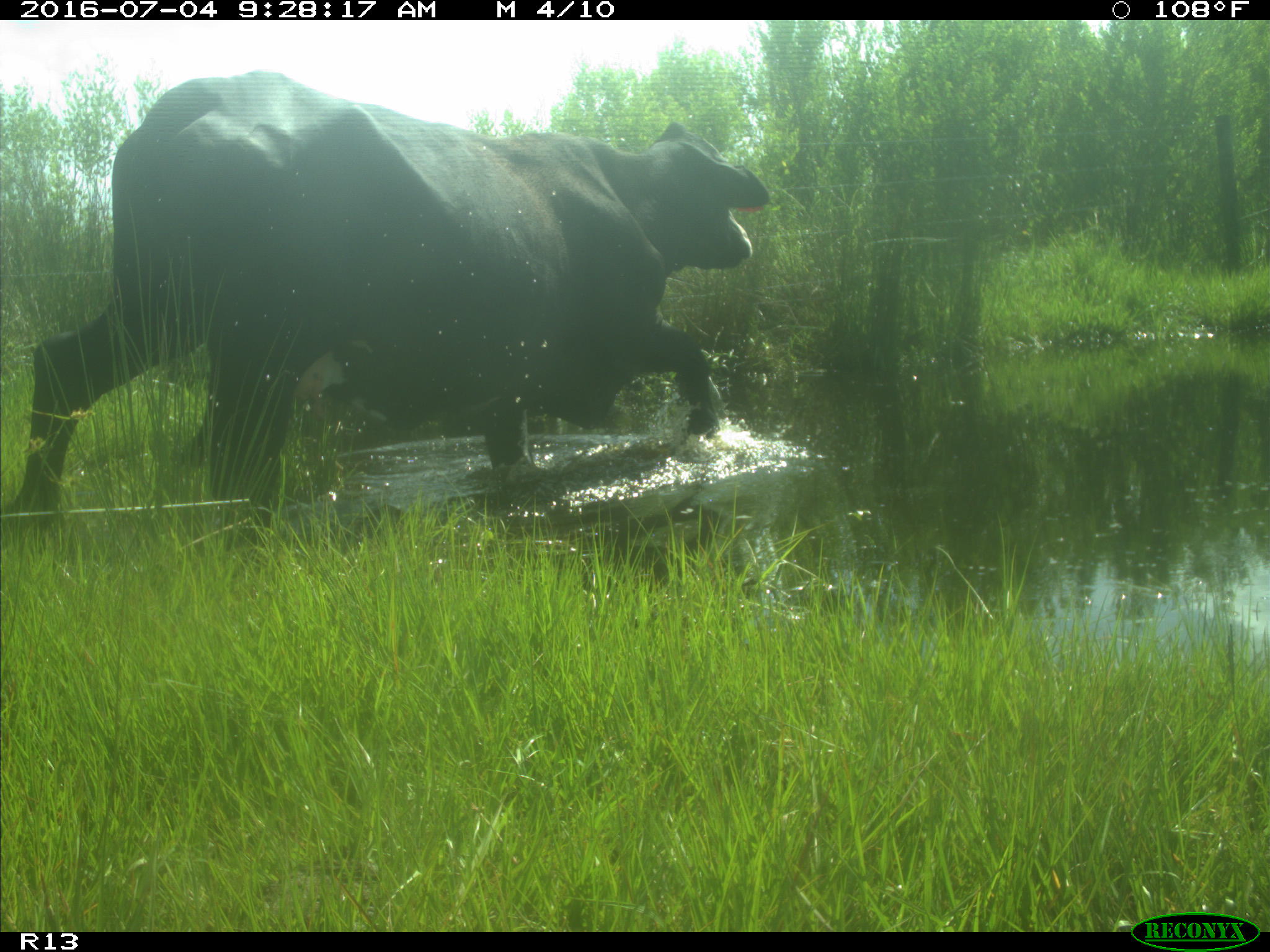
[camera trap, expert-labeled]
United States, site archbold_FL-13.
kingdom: Animalia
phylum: Chordata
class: Mammalia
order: Artiodactyla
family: Bovidae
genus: Bos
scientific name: Bos taurus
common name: domestic cow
Bos taurus (domestic cow).